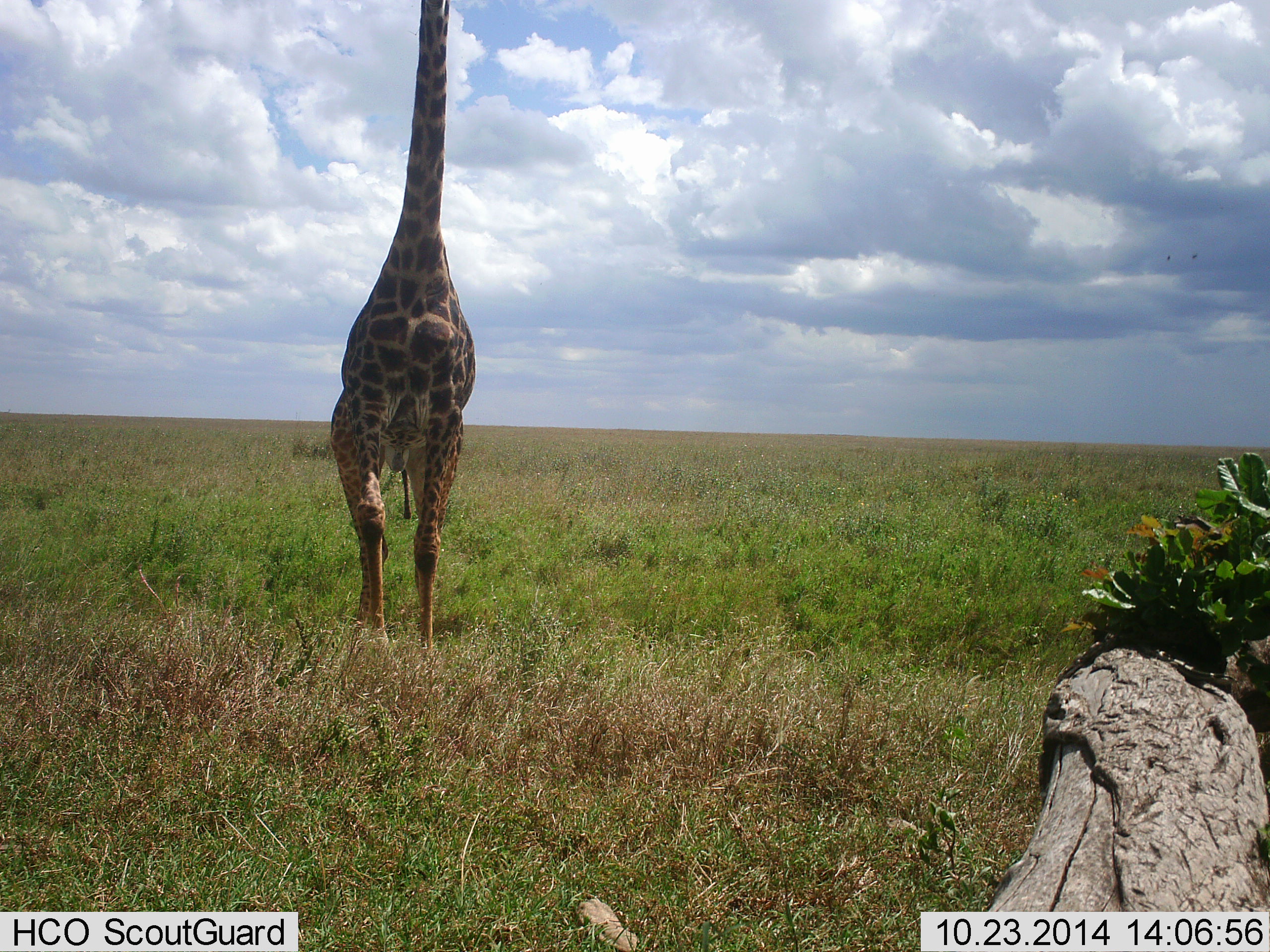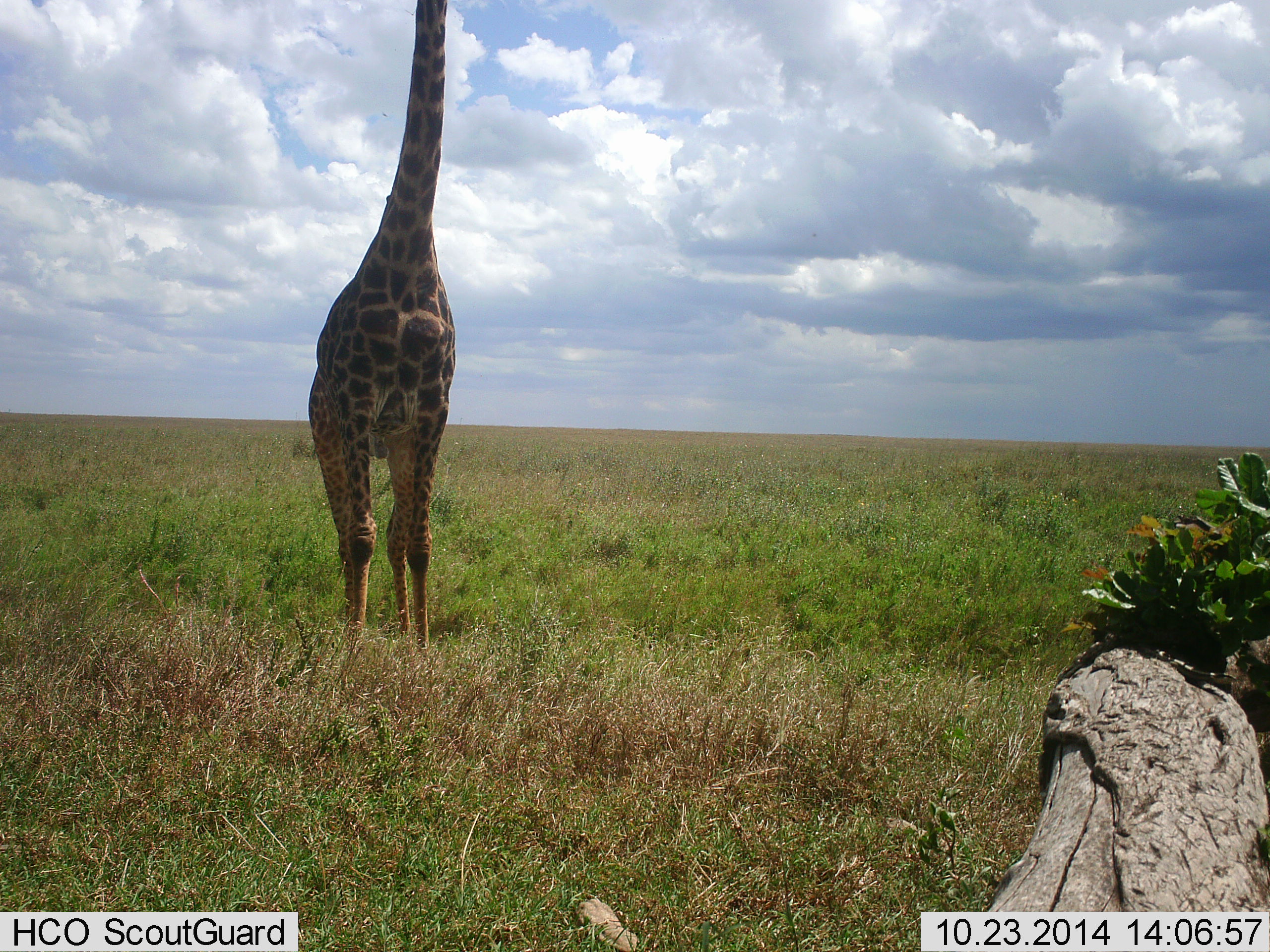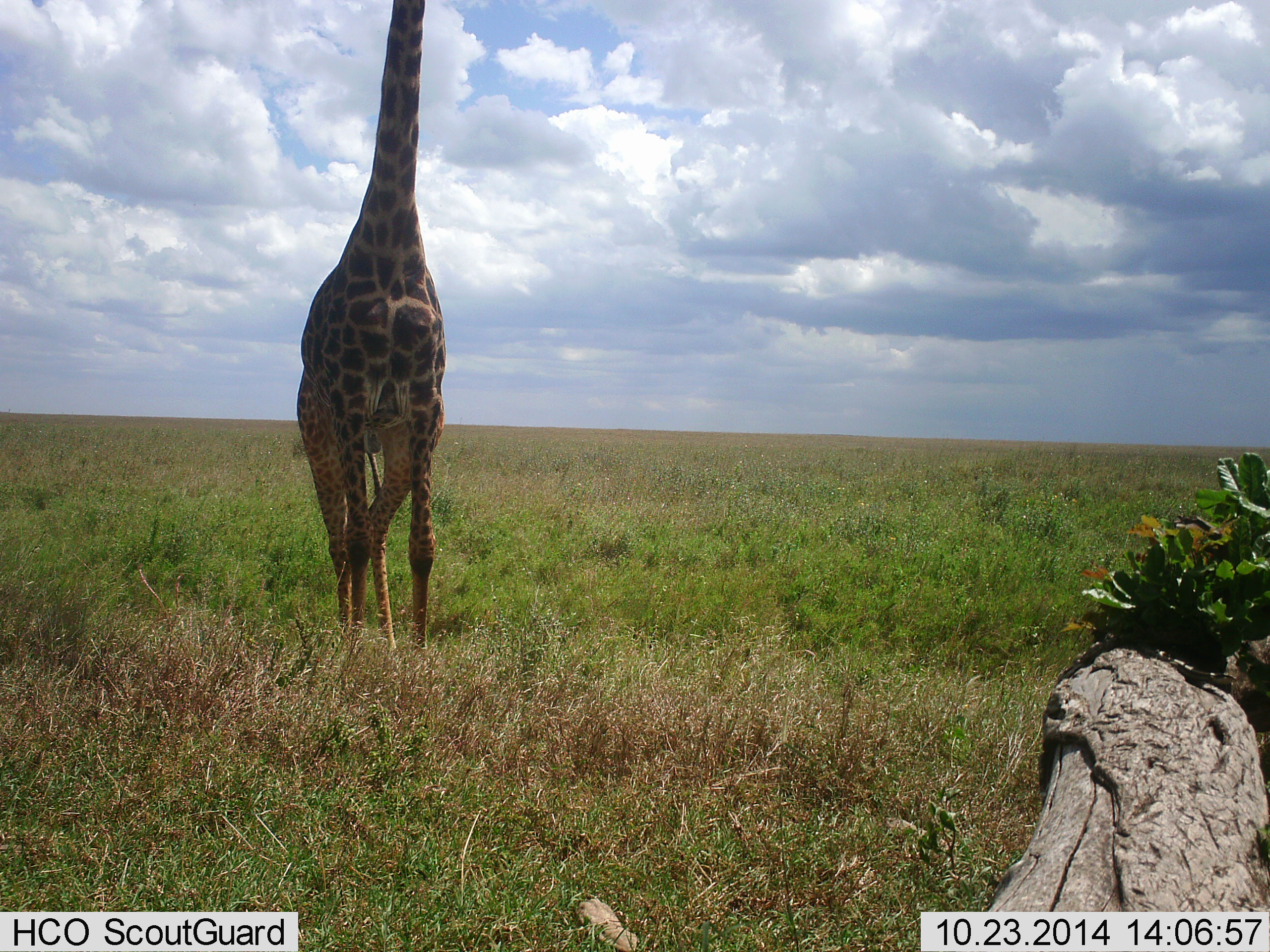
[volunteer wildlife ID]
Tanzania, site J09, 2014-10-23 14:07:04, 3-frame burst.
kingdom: Animalia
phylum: Chordata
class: Mammalia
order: Artiodactyla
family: Giraffidae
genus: Giraffa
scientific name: Giraffa camelopardalis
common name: giraffe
Giraffe (Giraffa camelopardalis), count 1. Behavior (volunteer vote fractions): standing 70%, resting 0%, moving 30%, interacting 0%. Young present (vote fraction): 0%. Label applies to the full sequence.